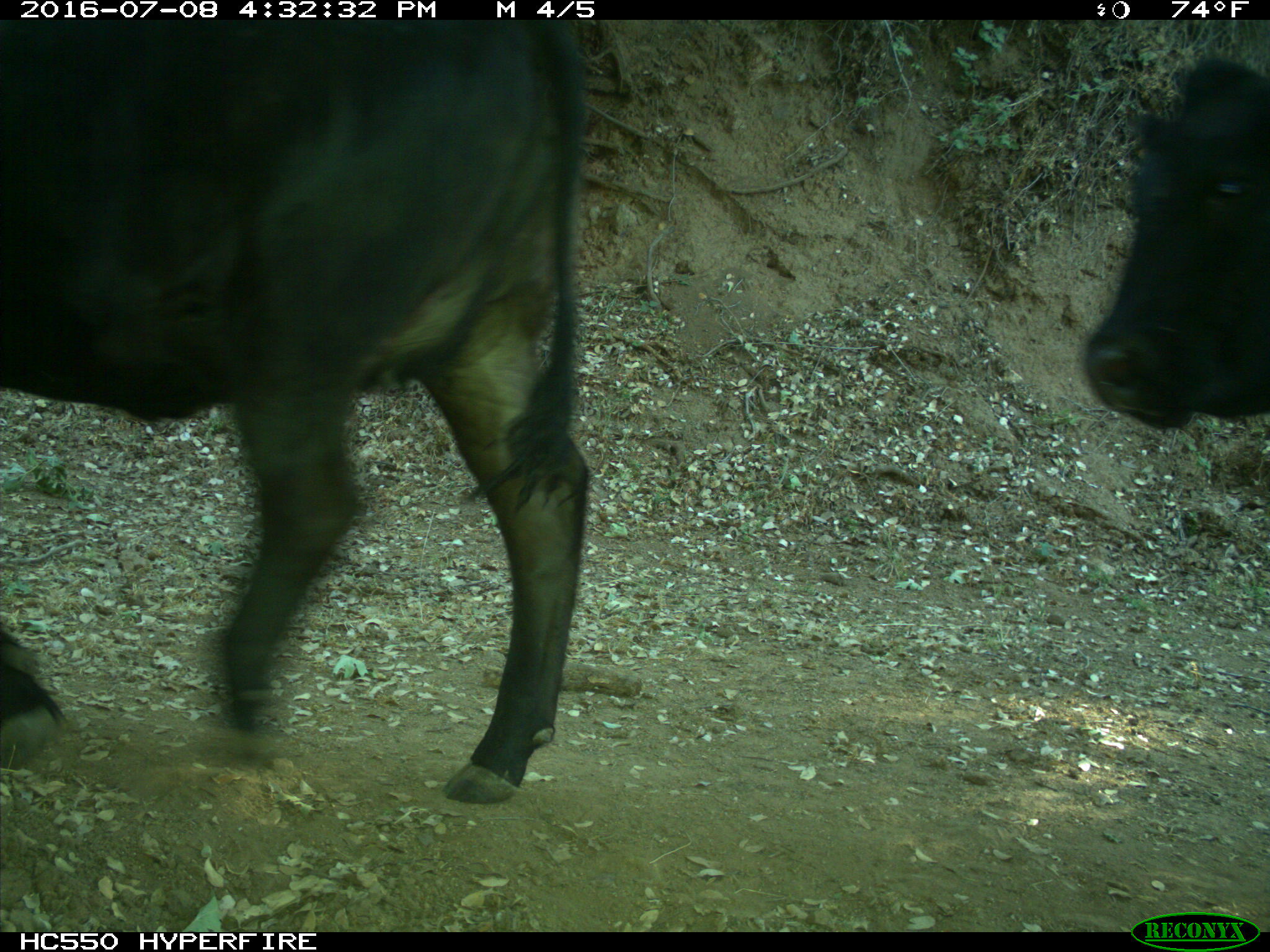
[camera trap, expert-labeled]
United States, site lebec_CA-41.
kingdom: Animalia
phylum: Chordata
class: Mammalia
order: Artiodactyla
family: Bovidae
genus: Bos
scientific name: Bos taurus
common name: domestic cow